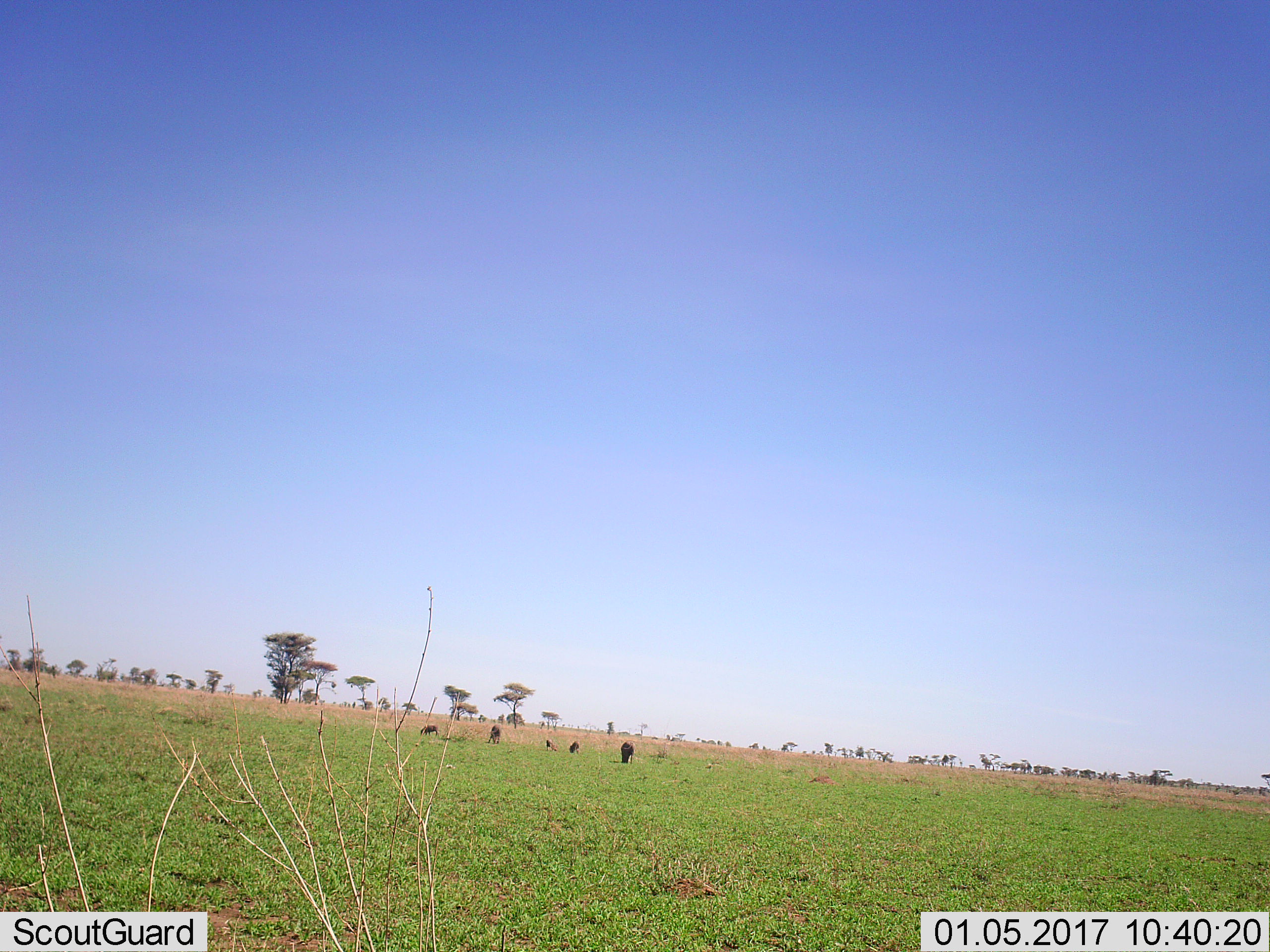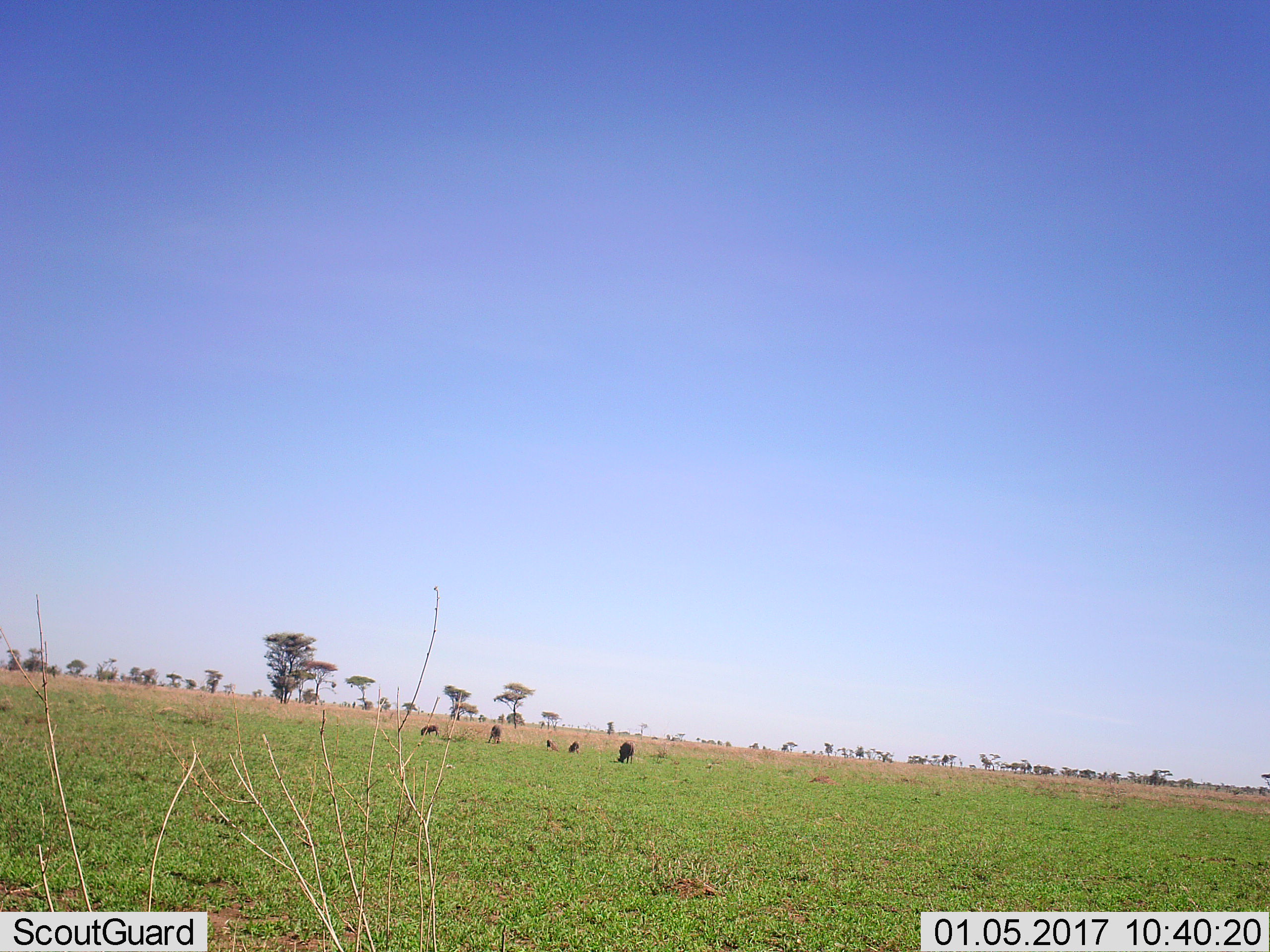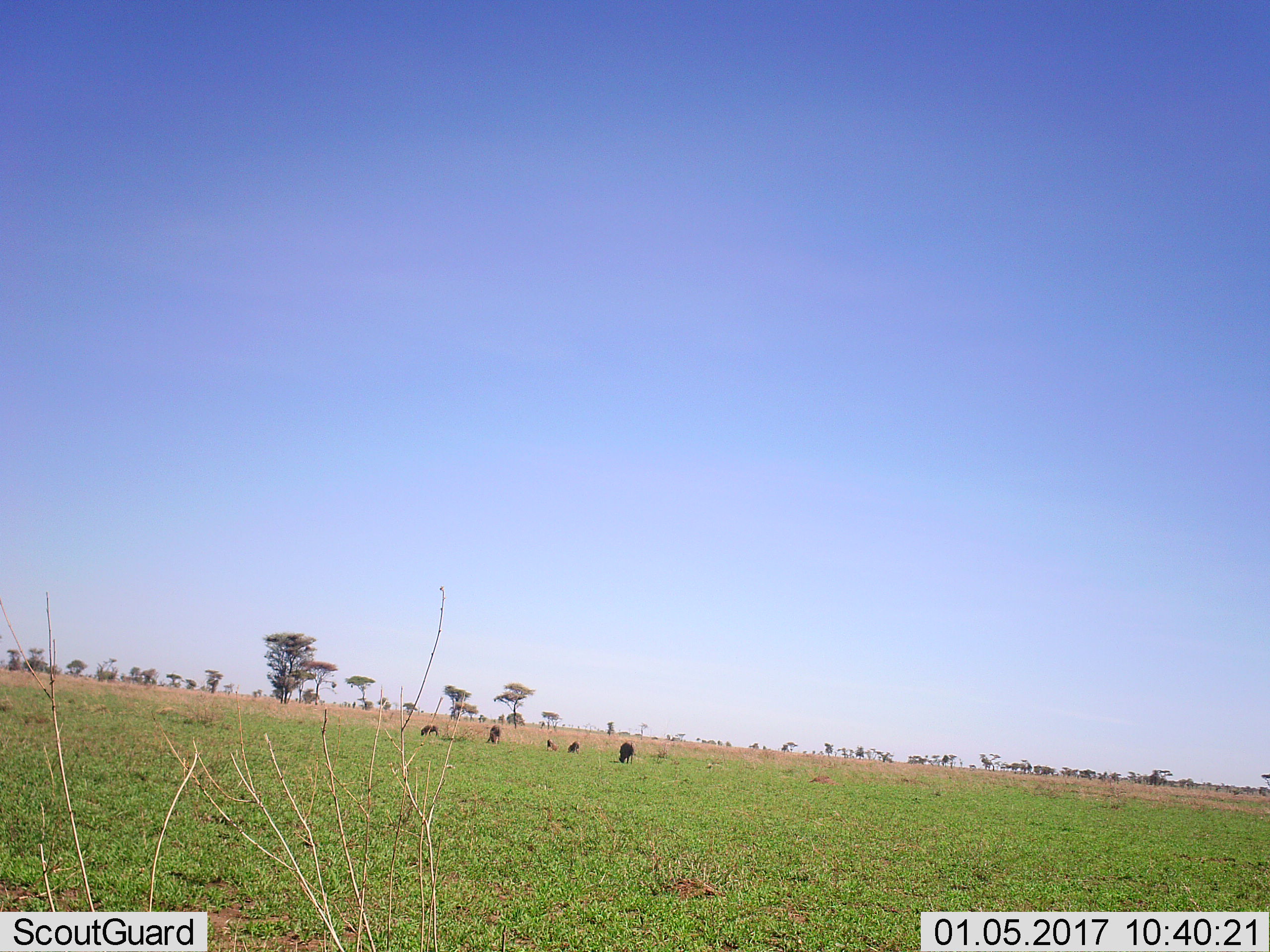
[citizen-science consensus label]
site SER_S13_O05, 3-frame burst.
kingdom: Animalia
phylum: Chordata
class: Mammalia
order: Artiodactyla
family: Bovidae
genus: Connochaetes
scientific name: Connochaetes taurinus taurinus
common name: blue wildebeest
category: wildebeestblue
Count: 5.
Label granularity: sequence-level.